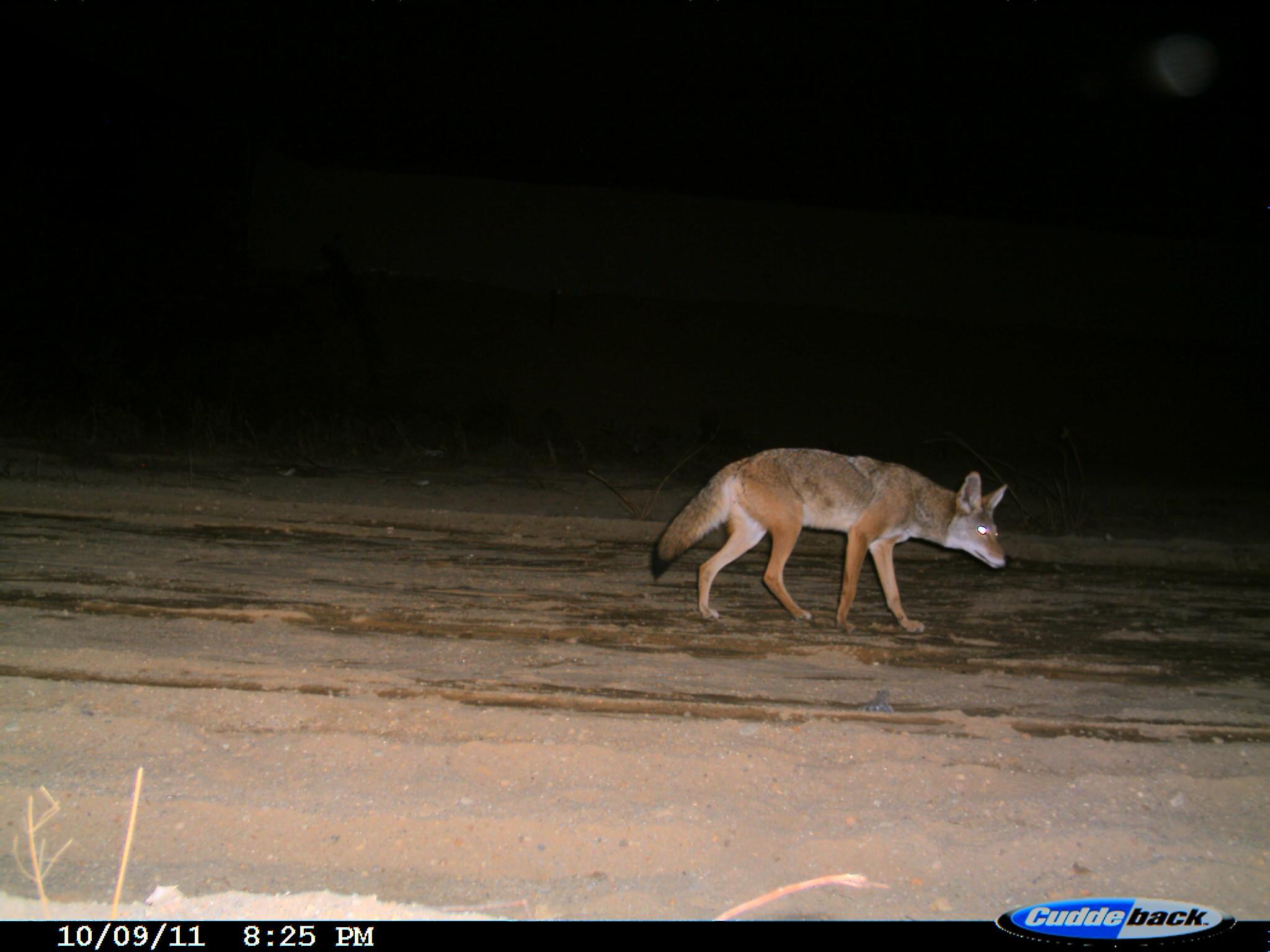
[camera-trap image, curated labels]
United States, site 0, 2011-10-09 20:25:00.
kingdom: Animalia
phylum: Chordata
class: Mammalia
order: Carnivora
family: Canidae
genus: Canis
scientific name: Canis latrans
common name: coyote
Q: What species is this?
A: Coyote (Canis latrans).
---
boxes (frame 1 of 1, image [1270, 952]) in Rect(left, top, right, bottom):
coyote: Rect(640, 433, 1033, 662)